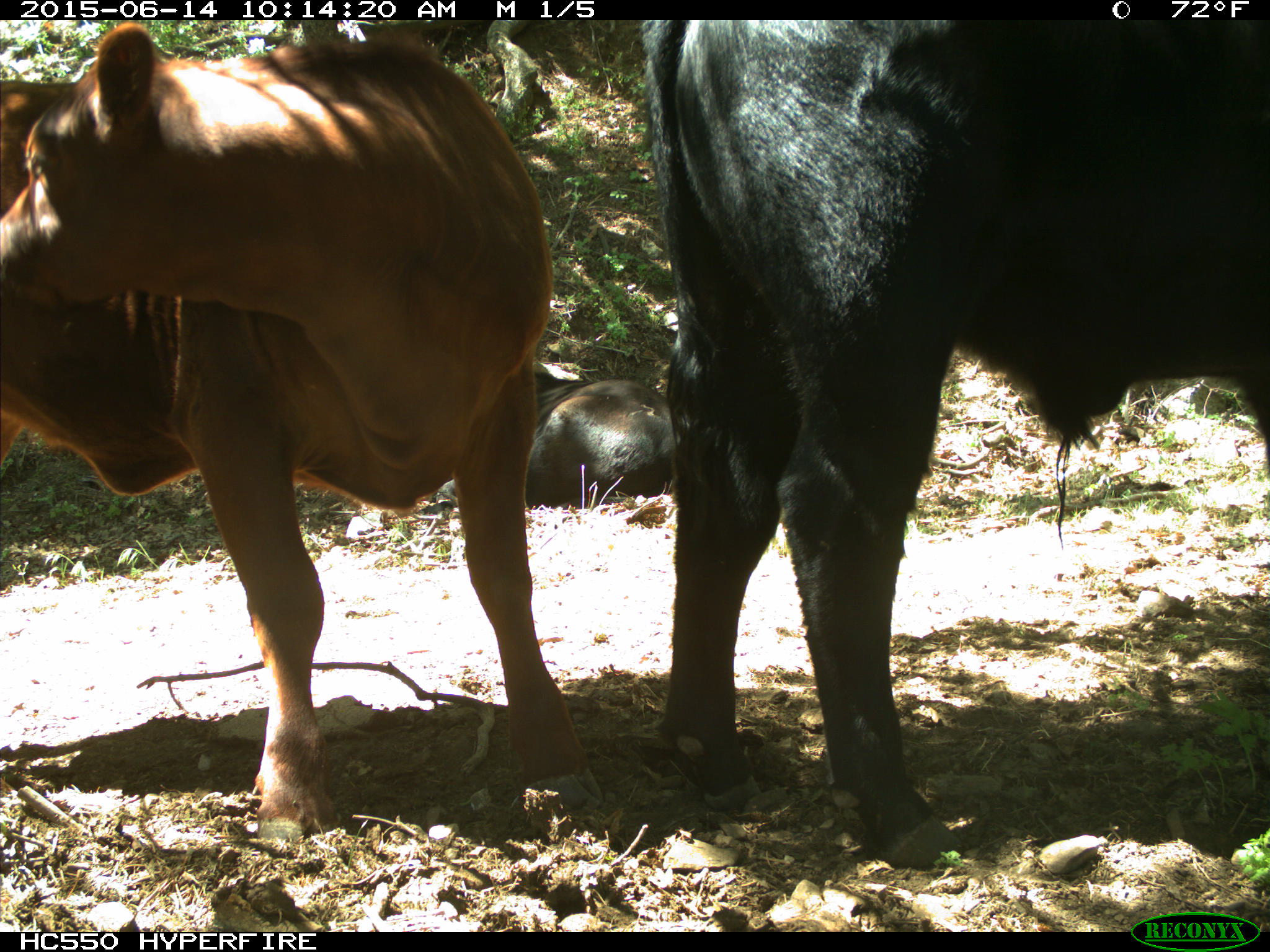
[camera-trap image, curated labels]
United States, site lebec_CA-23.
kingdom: Animalia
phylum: Chordata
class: Mammalia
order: Artiodactyla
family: Bovidae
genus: Bos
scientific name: Bos taurus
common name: domestic cow